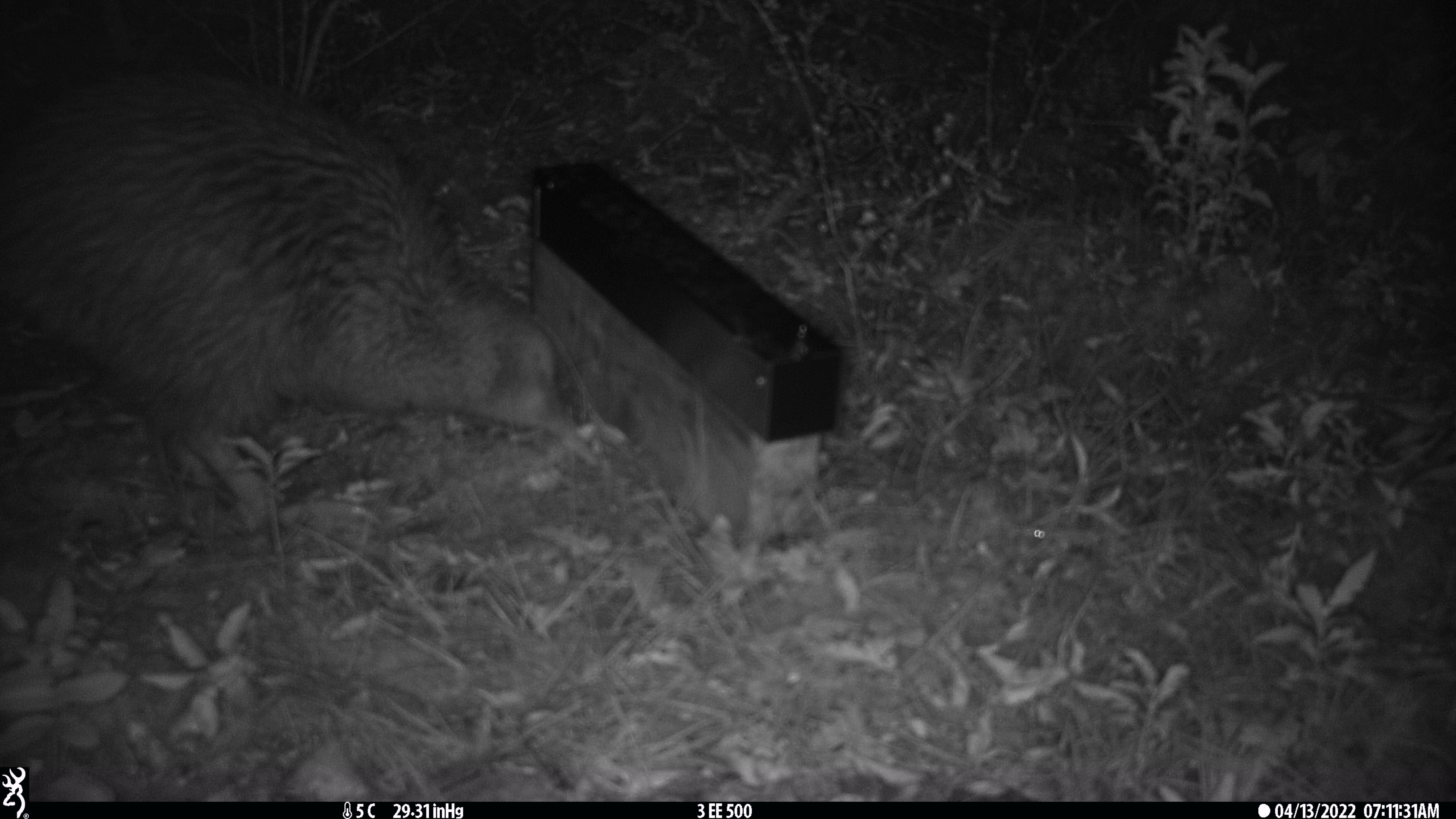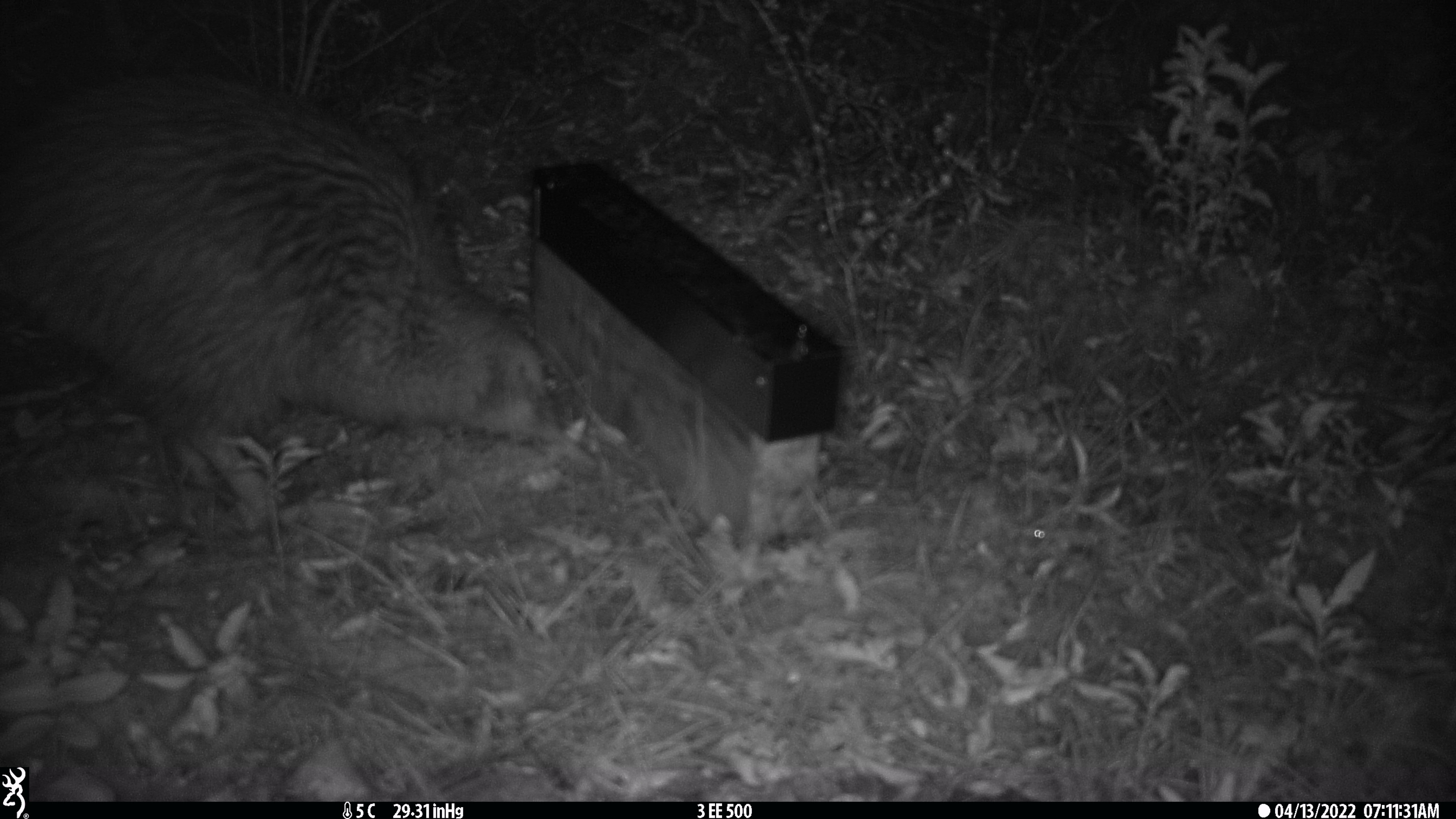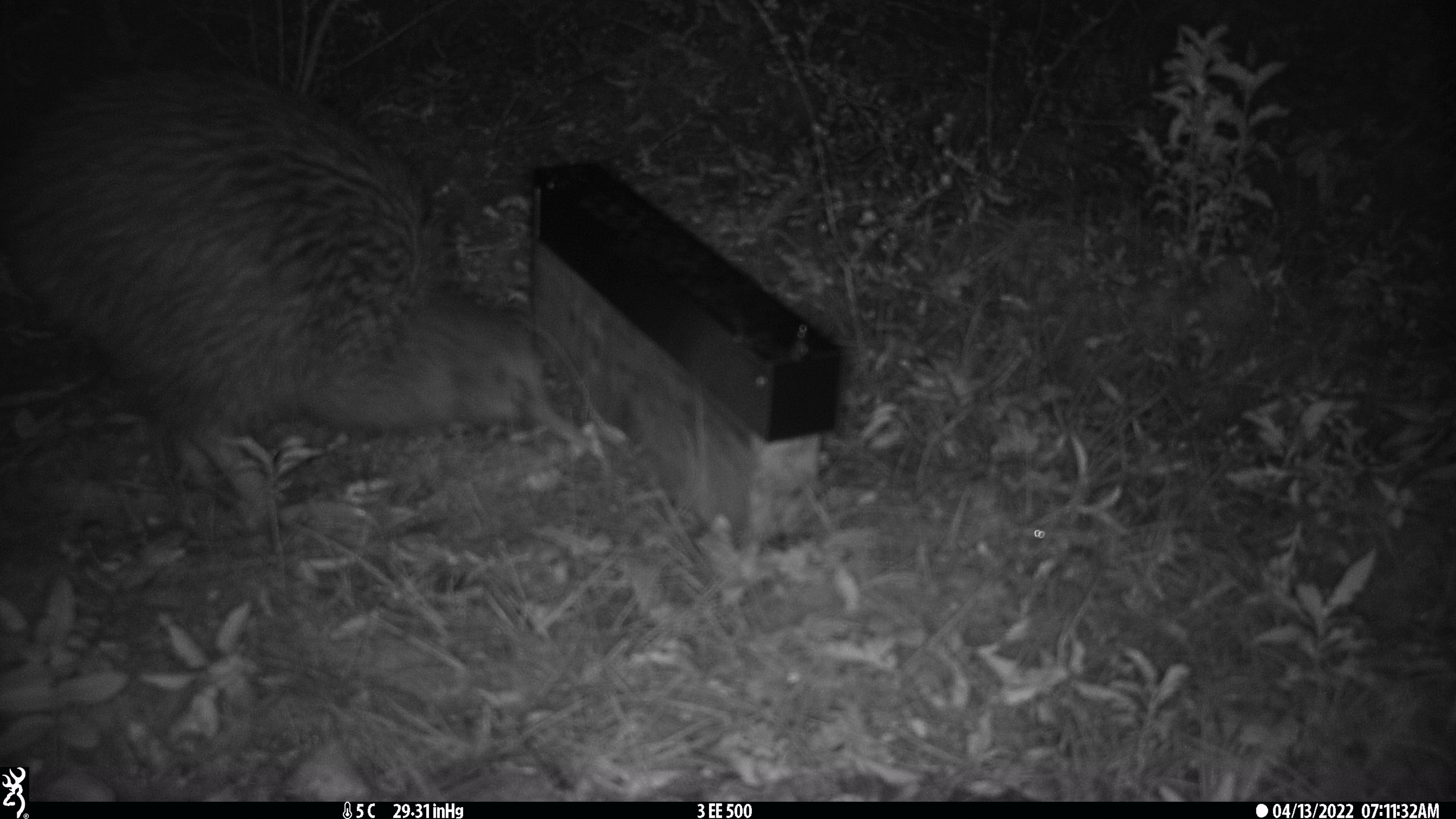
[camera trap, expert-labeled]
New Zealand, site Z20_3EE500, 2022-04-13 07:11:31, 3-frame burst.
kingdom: Animalia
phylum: Chordata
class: Aves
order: Apterygiformes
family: Apterygidae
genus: Apteryx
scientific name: Apteryx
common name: kiwi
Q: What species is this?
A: Kiwi (Apteryx).